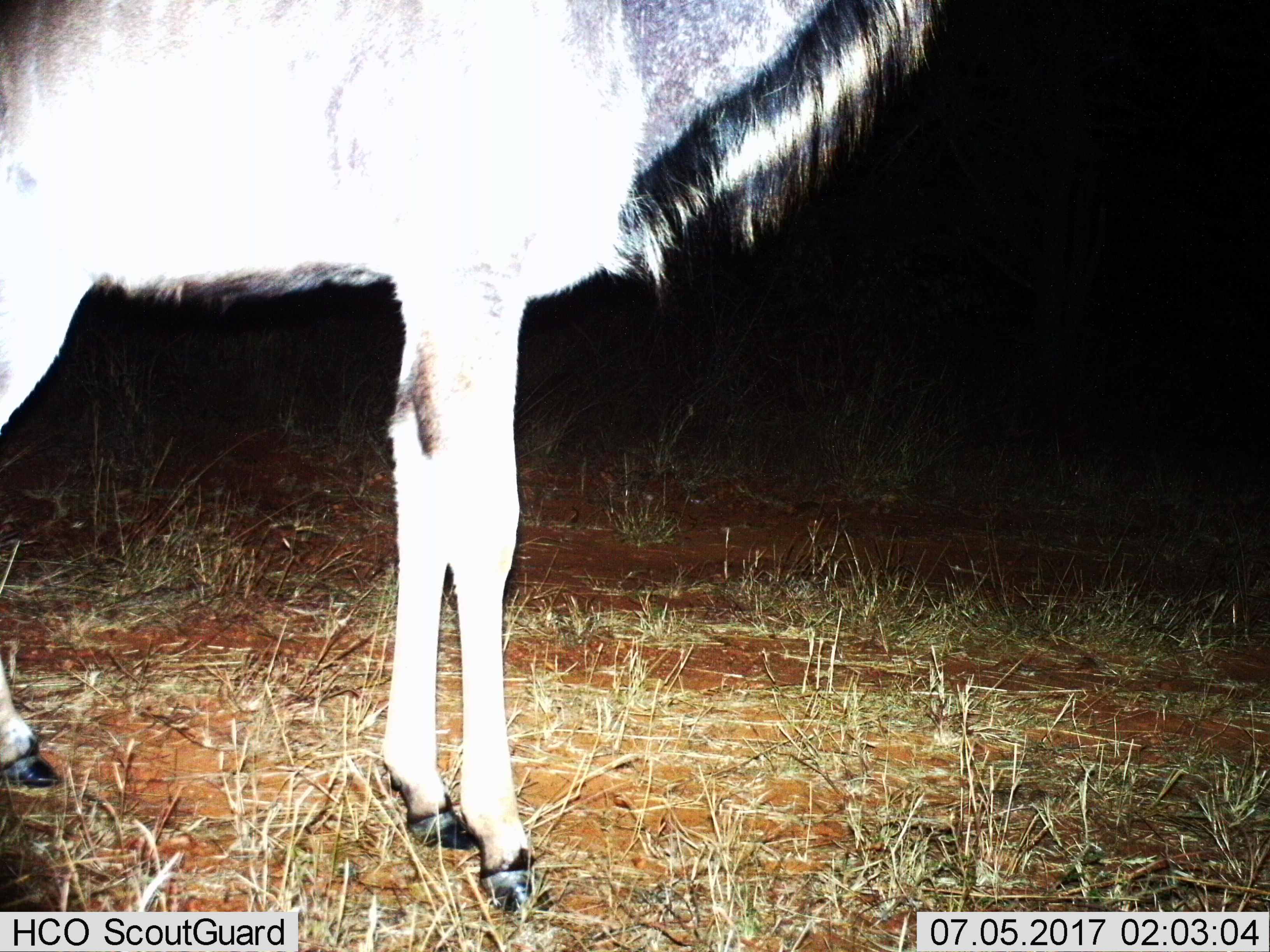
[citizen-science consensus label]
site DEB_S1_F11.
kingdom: Animalia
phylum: Chordata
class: Mammalia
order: Artiodactyla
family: Bovidae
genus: Tragelaphus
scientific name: Tragelaphus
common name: kudu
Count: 1.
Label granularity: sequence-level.